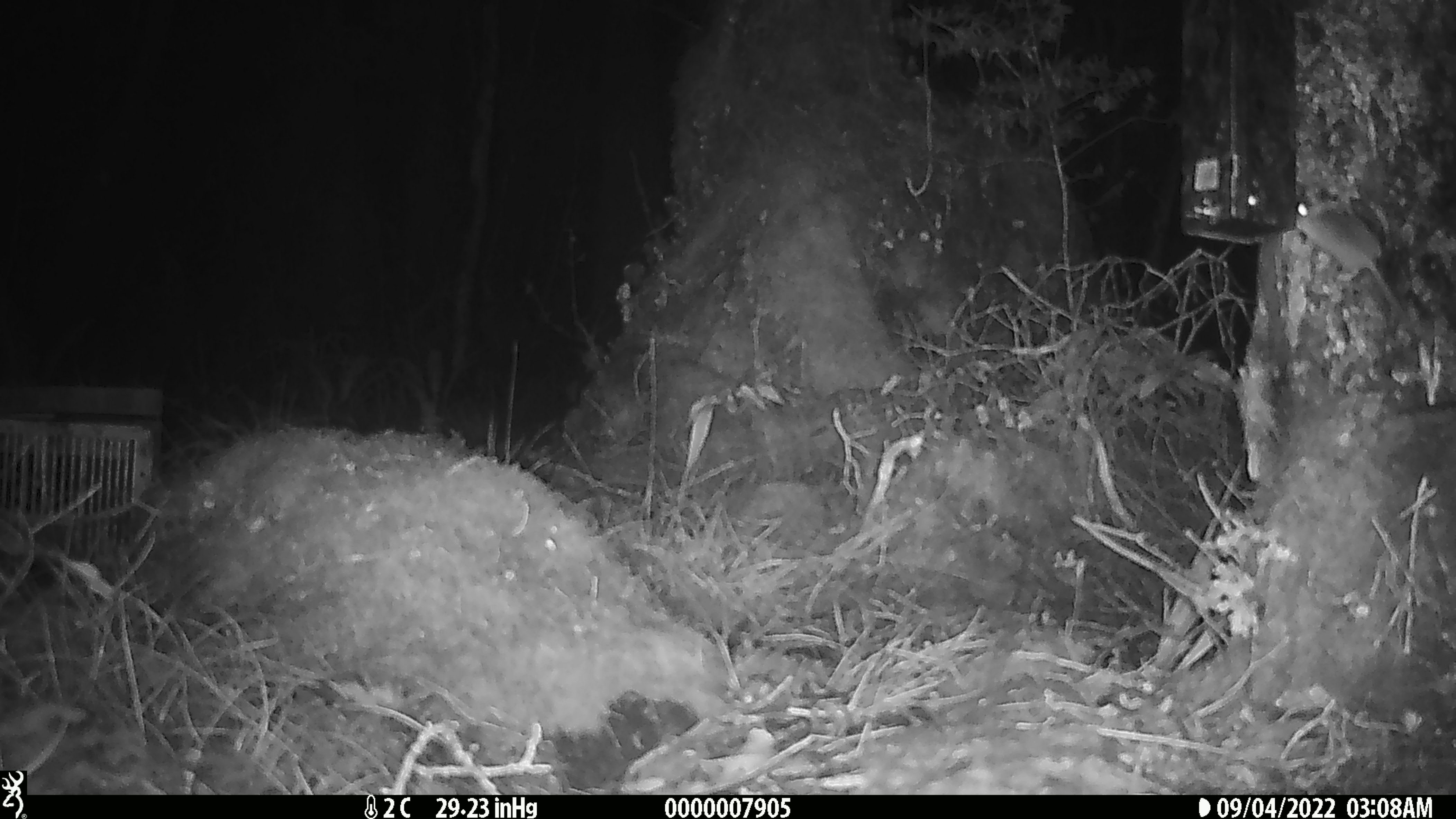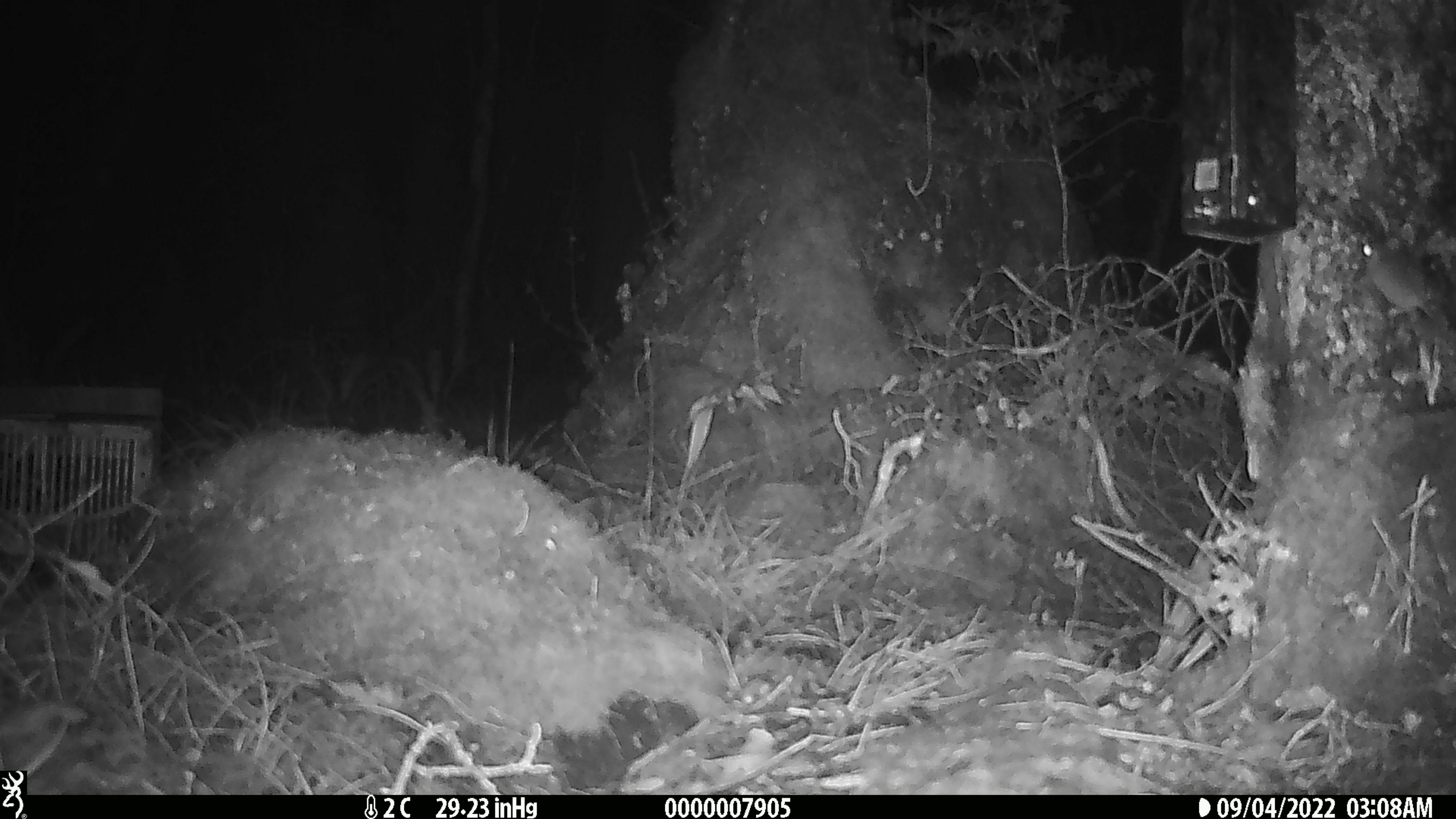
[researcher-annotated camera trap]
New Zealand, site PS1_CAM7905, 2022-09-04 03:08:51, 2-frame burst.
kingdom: Animalia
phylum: Chordata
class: Mammalia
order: Rodentia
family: Muridae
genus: Mus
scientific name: Mus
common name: mouse